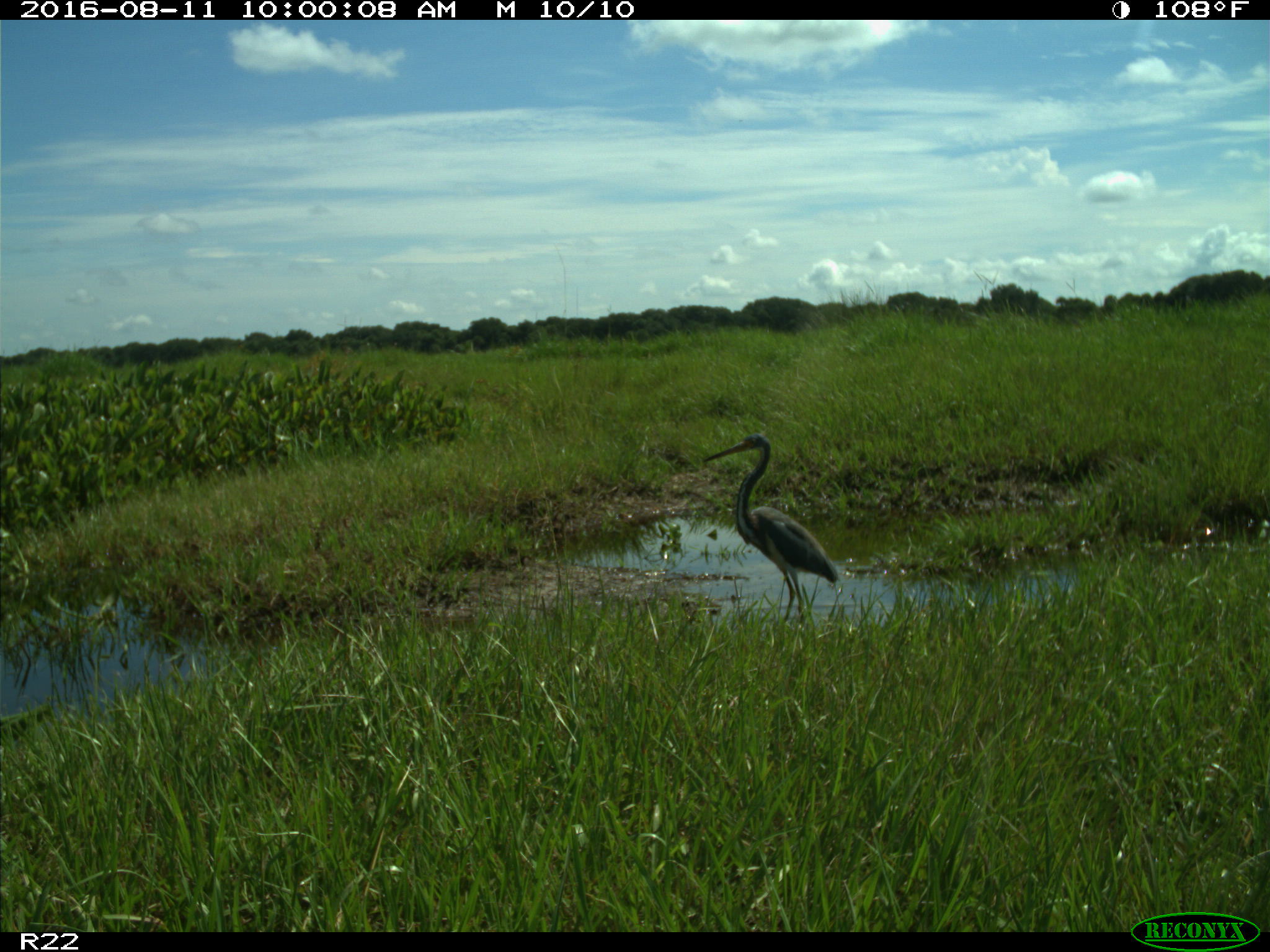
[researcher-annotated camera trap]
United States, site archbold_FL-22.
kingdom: Animalia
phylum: Chordata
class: Aves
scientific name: Aves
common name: birds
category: unidentified bird